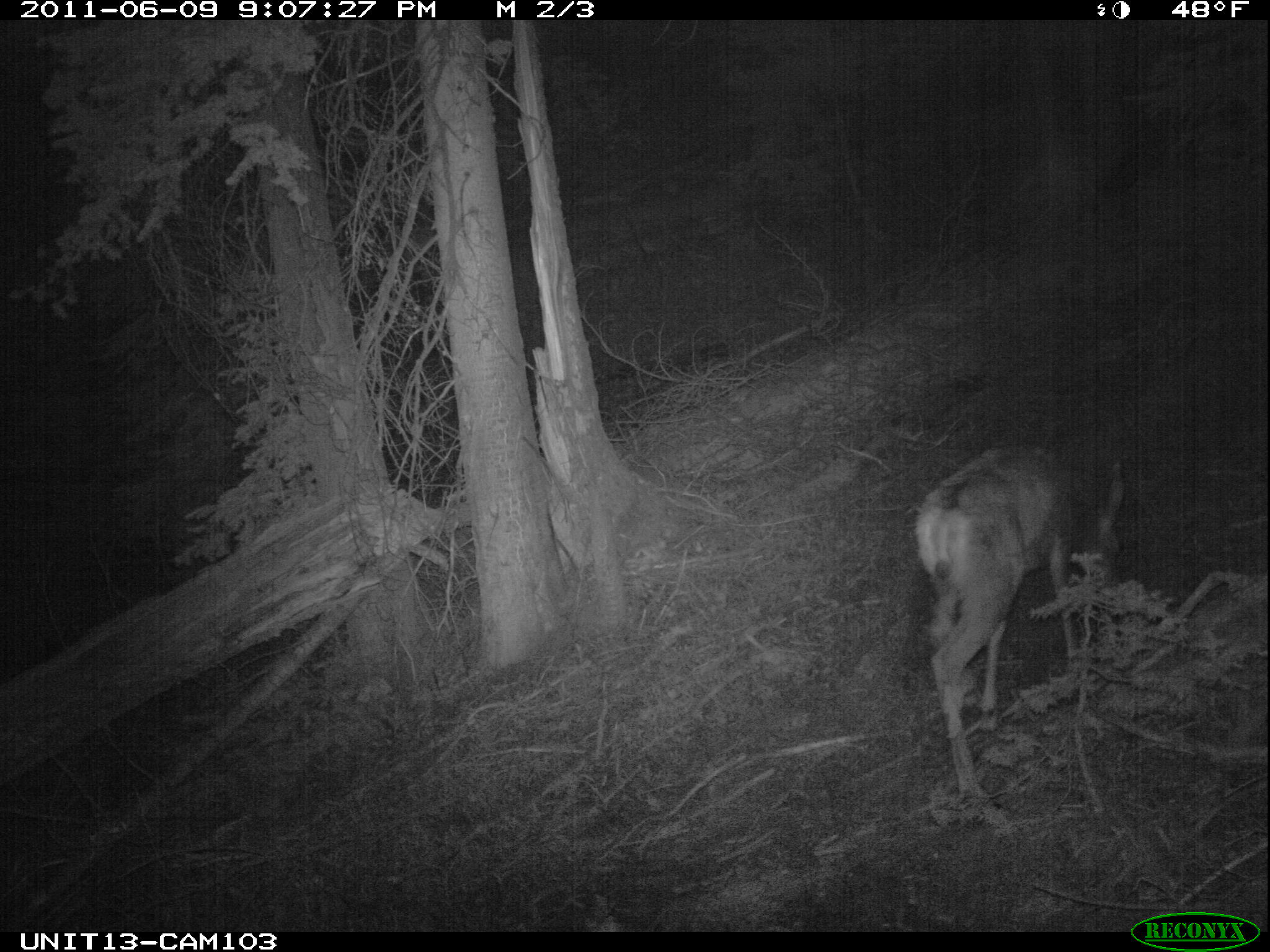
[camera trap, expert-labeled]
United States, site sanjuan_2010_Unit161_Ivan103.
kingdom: Animalia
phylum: Chordata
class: Mammalia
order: Artiodactyla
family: Cervidae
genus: Odocoileus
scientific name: Odocoileus hemionus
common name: mule deer